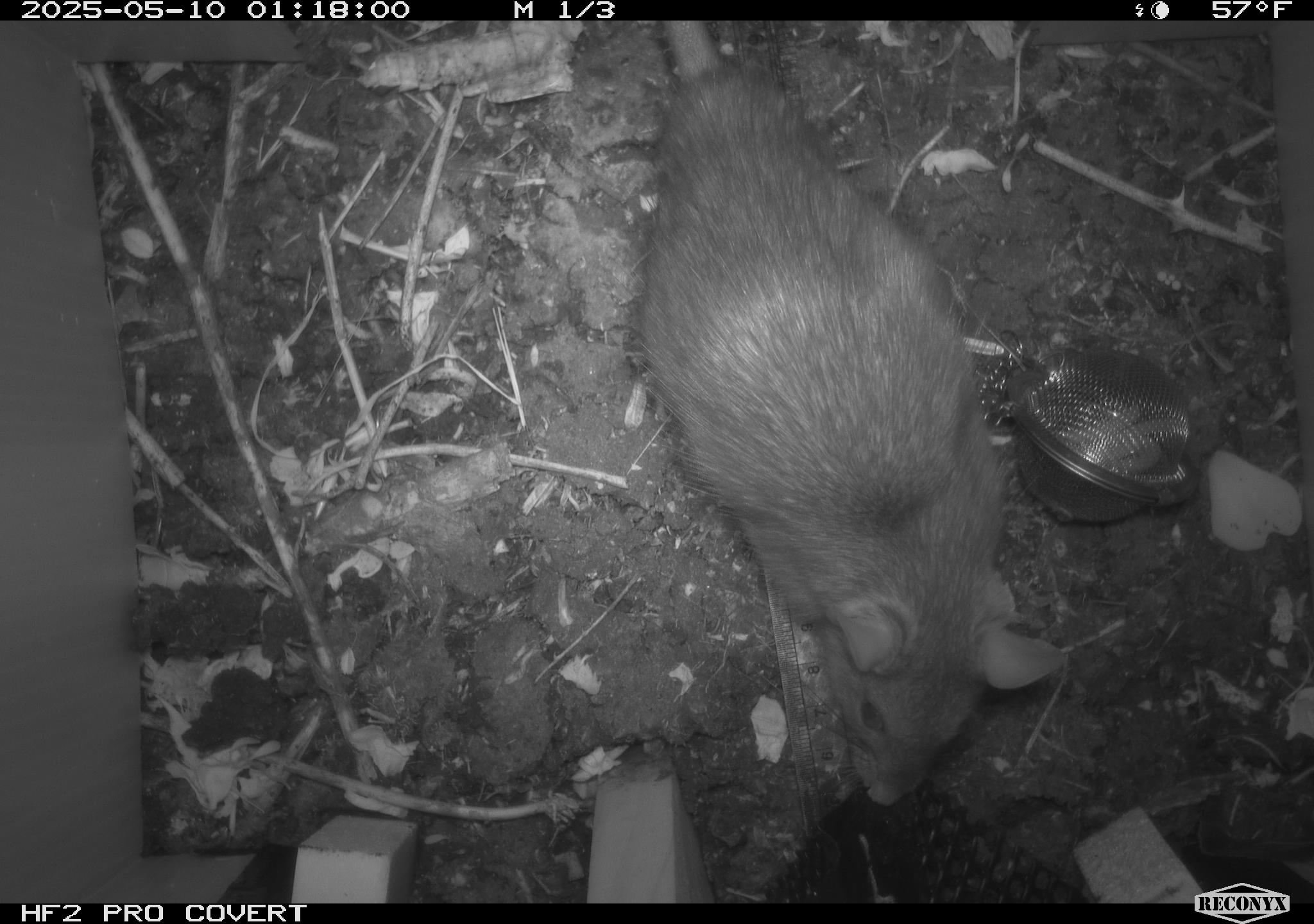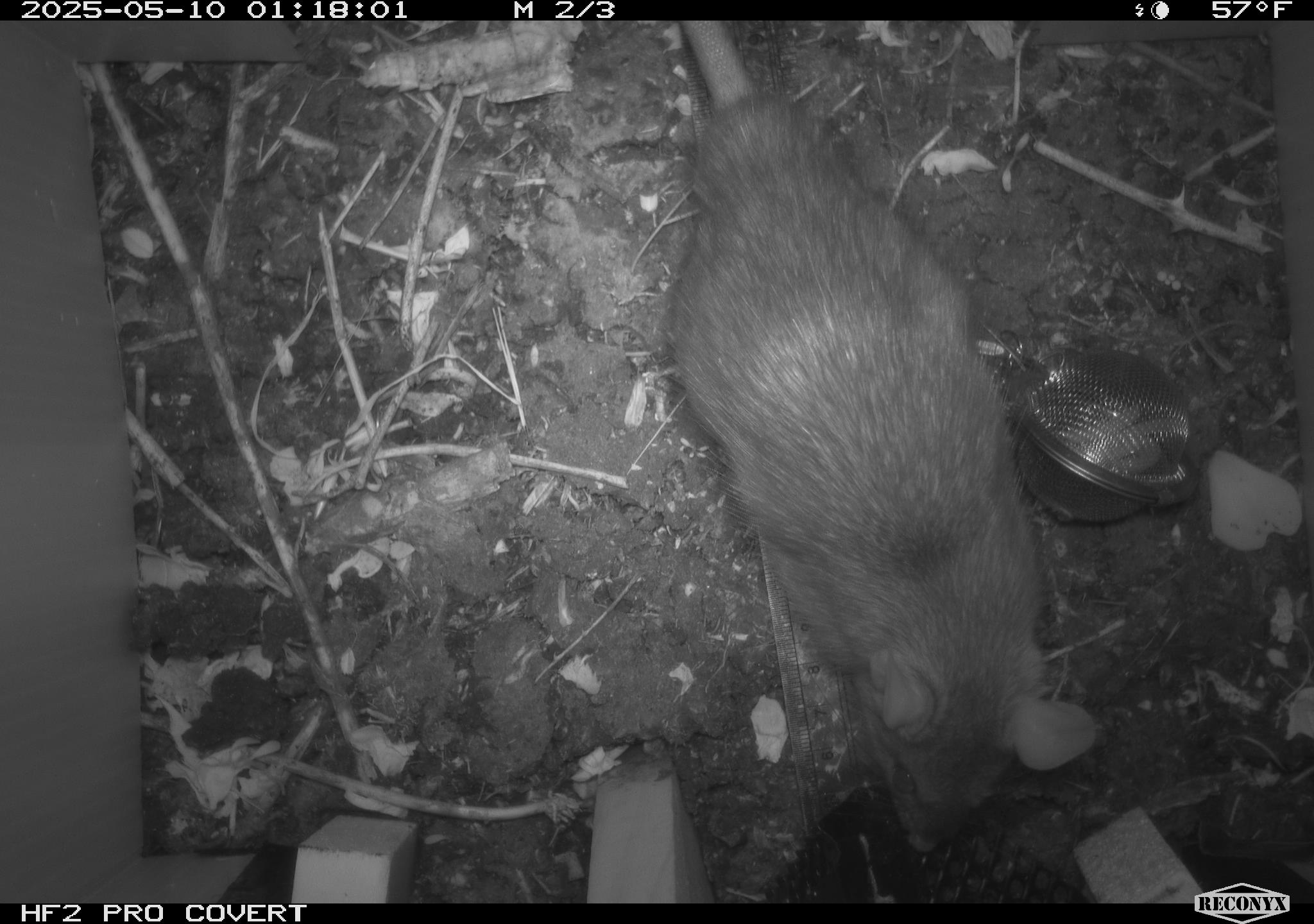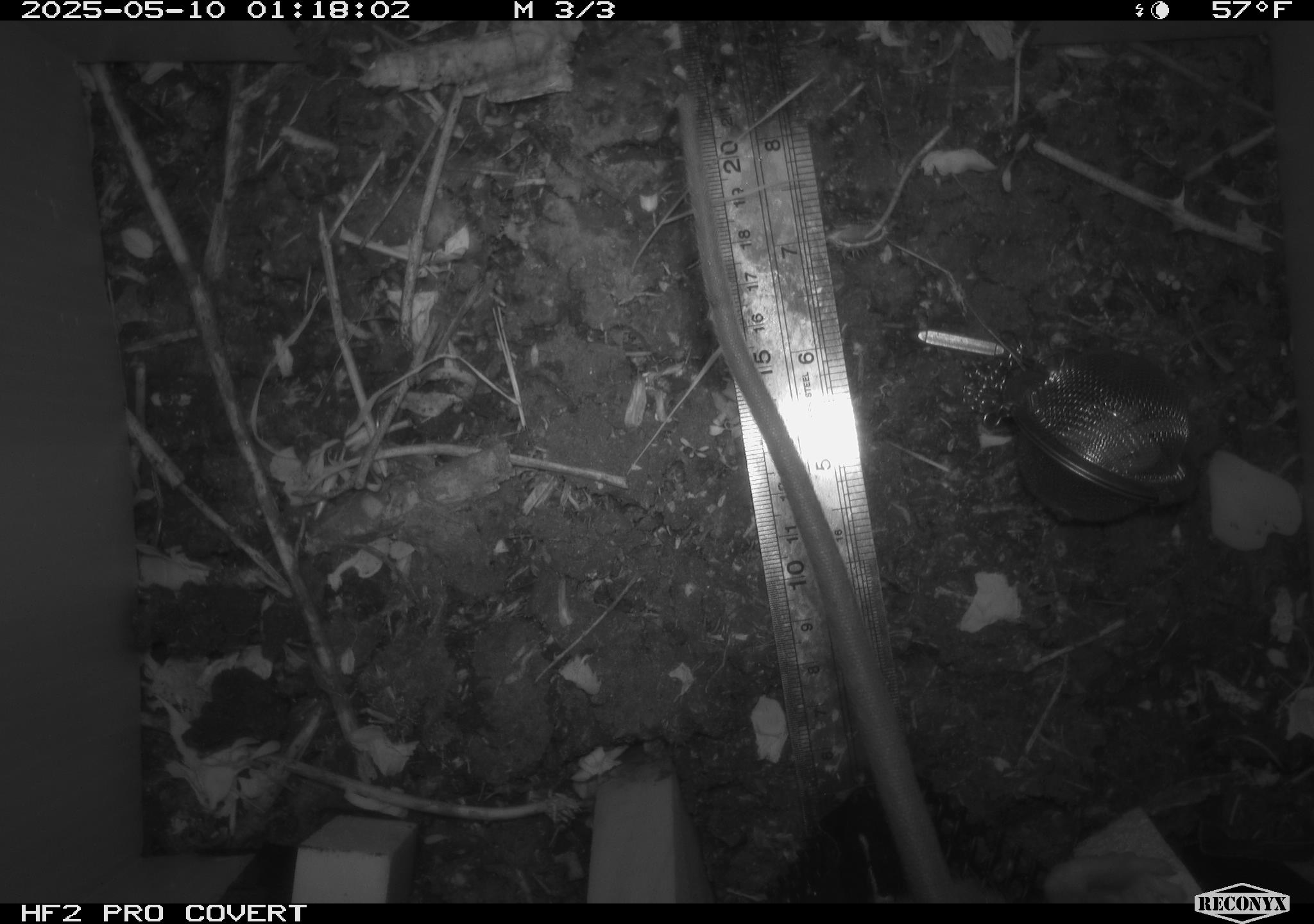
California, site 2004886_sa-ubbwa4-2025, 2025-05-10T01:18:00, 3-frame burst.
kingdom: Animalia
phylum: Chordata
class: Mammalia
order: Rodentia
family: Muridae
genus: Rattus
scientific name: Rattus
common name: rat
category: rattus species